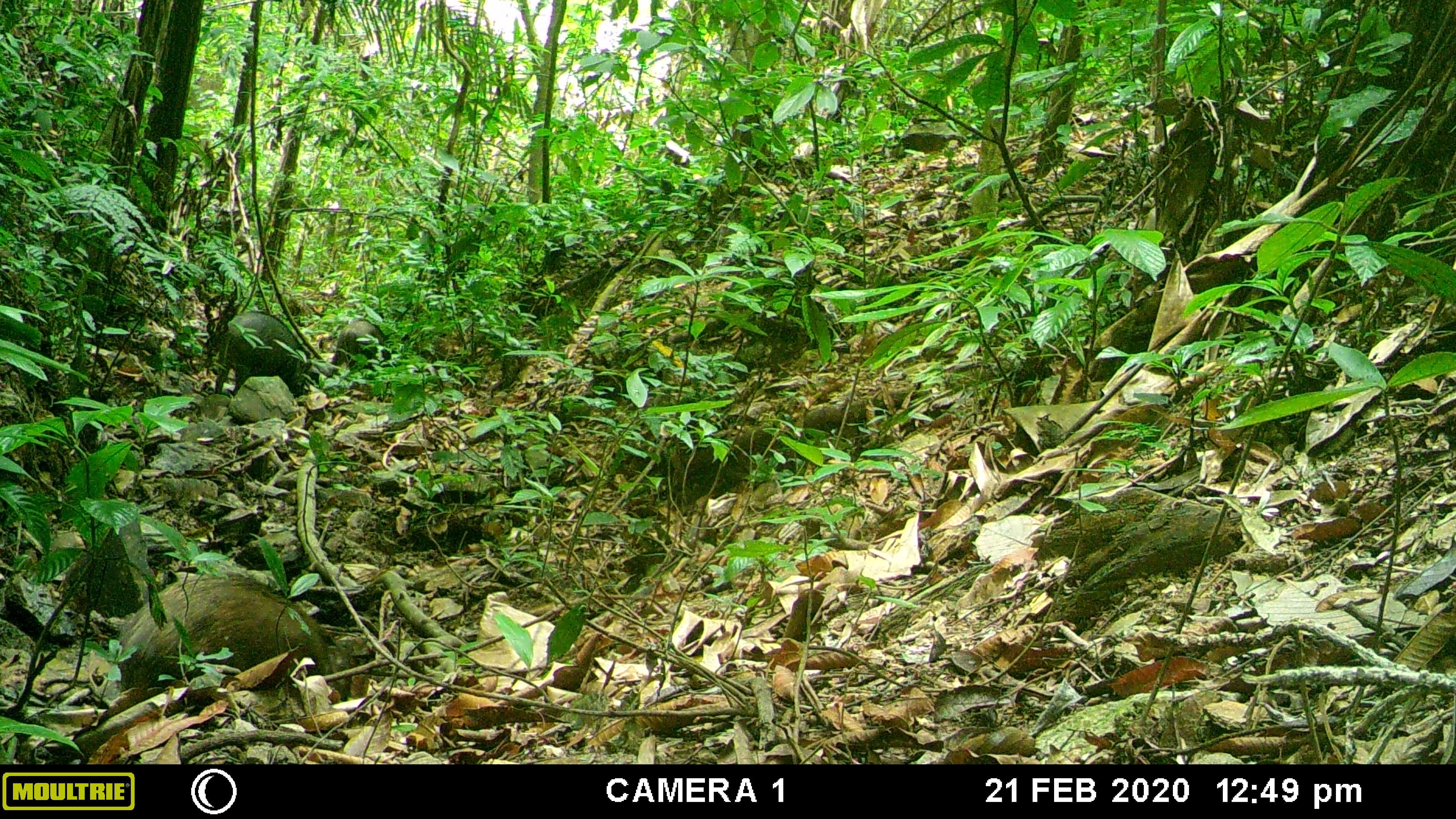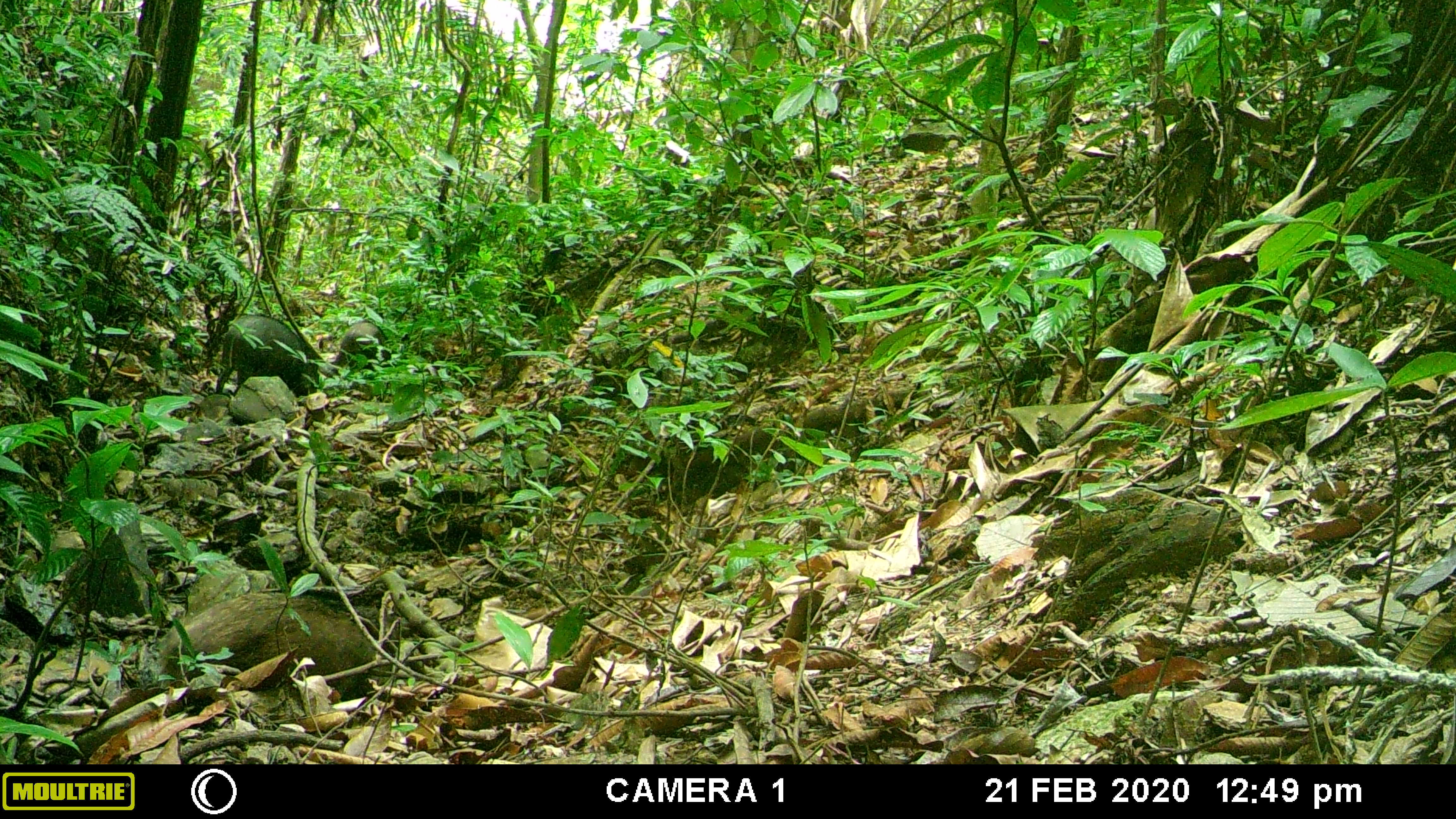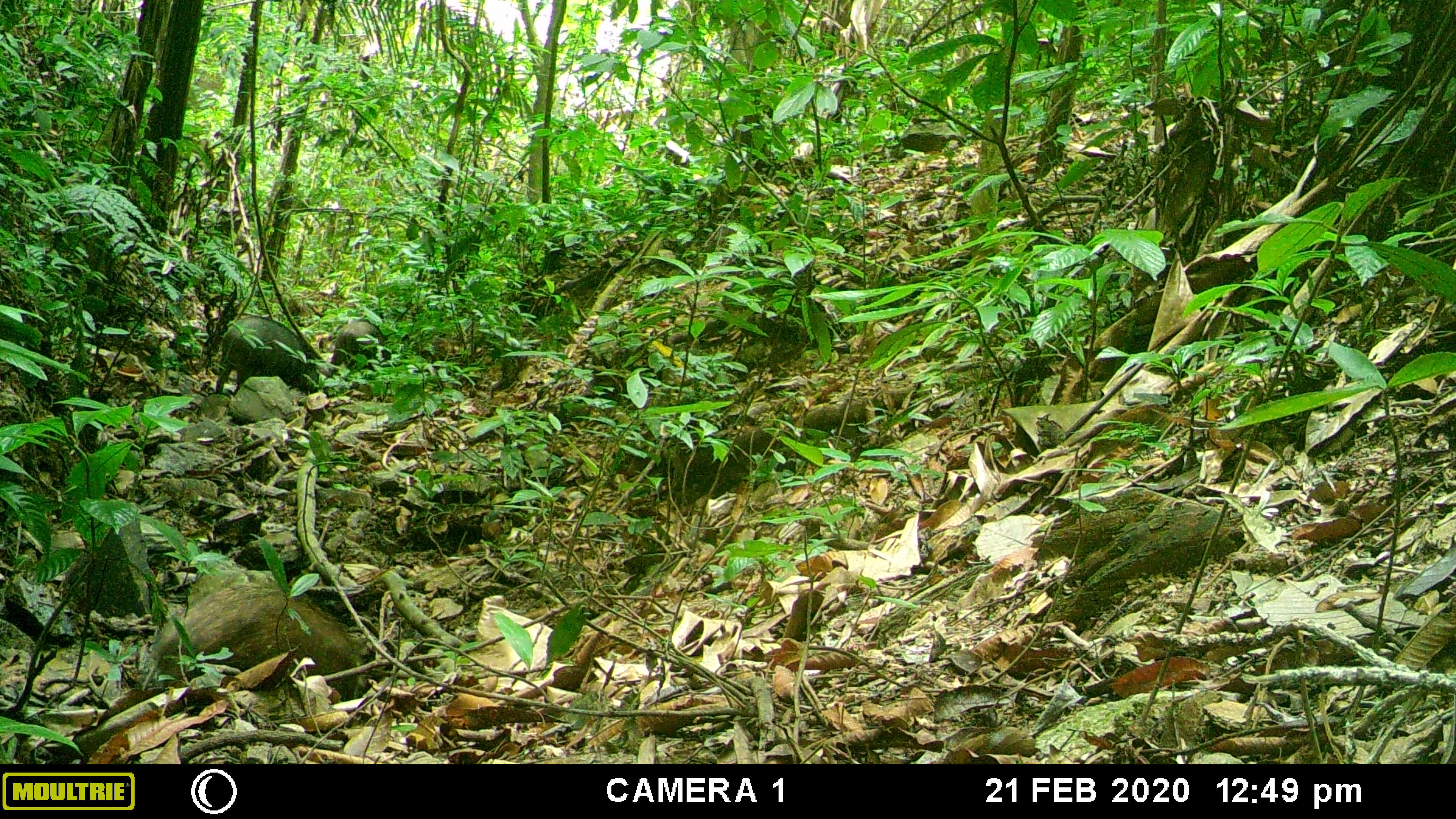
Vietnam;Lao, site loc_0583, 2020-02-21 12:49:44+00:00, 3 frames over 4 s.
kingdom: Animalia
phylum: Chordata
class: Mammalia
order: Artiodactyla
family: Suidae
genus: Sus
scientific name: Sus scrofa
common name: eurasian wild pig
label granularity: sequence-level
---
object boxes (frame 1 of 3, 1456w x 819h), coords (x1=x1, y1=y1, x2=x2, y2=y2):
eurasian wild pig: (x1=115, y1=570, x2=354, y2=703); (x1=214, y1=311, x2=312, y2=399); (x1=332, y1=319, x2=384, y2=368)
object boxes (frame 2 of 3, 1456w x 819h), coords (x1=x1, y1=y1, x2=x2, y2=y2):
eurasian wild pig: (x1=154, y1=590, x2=376, y2=702); (x1=215, y1=314, x2=319, y2=397); (x1=331, y1=321, x2=391, y2=374)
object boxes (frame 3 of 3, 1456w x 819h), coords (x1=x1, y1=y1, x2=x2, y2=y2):
eurasian wild pig: (x1=141, y1=581, x2=367, y2=704); (x1=214, y1=315, x2=333, y2=397); (x1=327, y1=319, x2=391, y2=380)